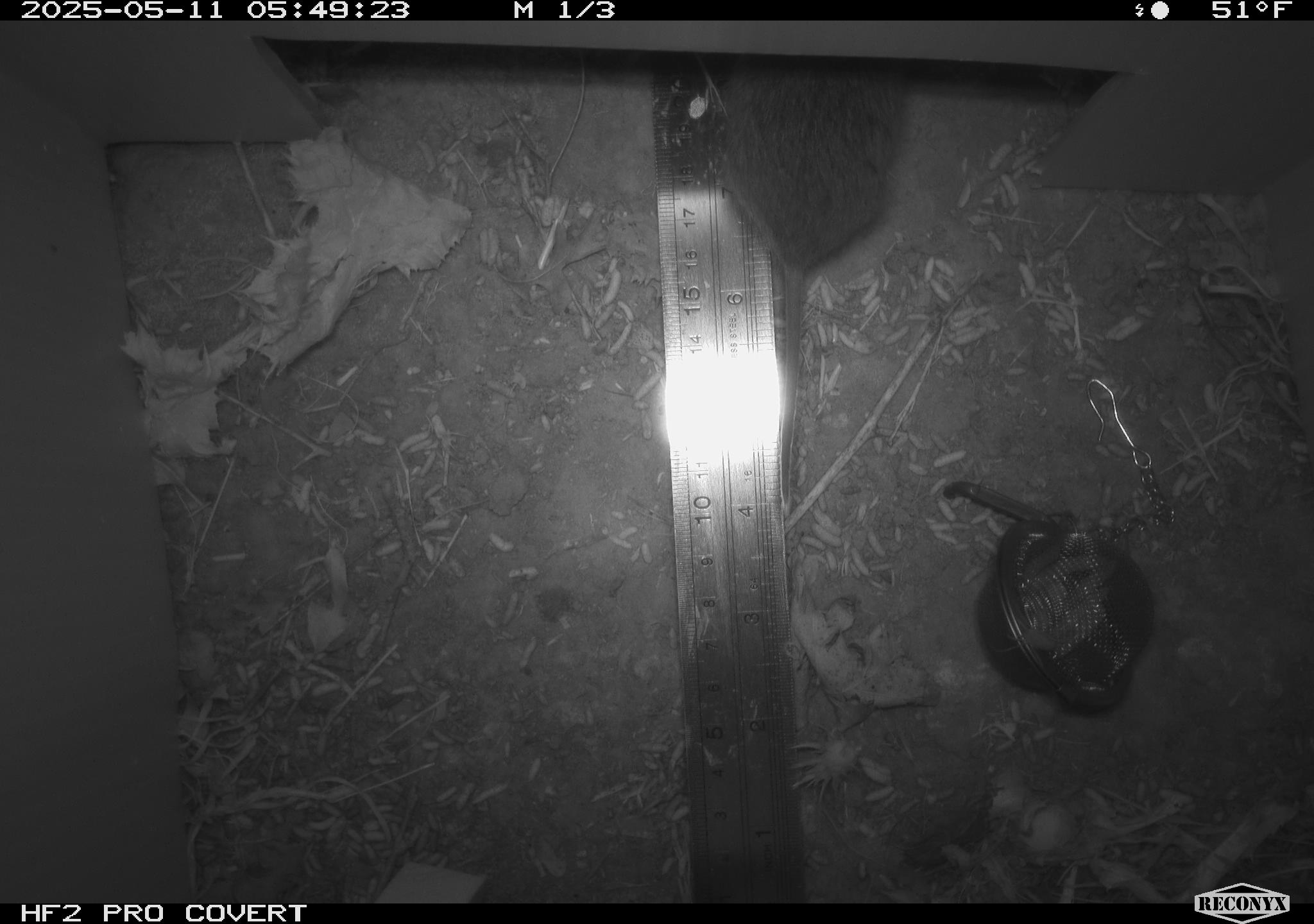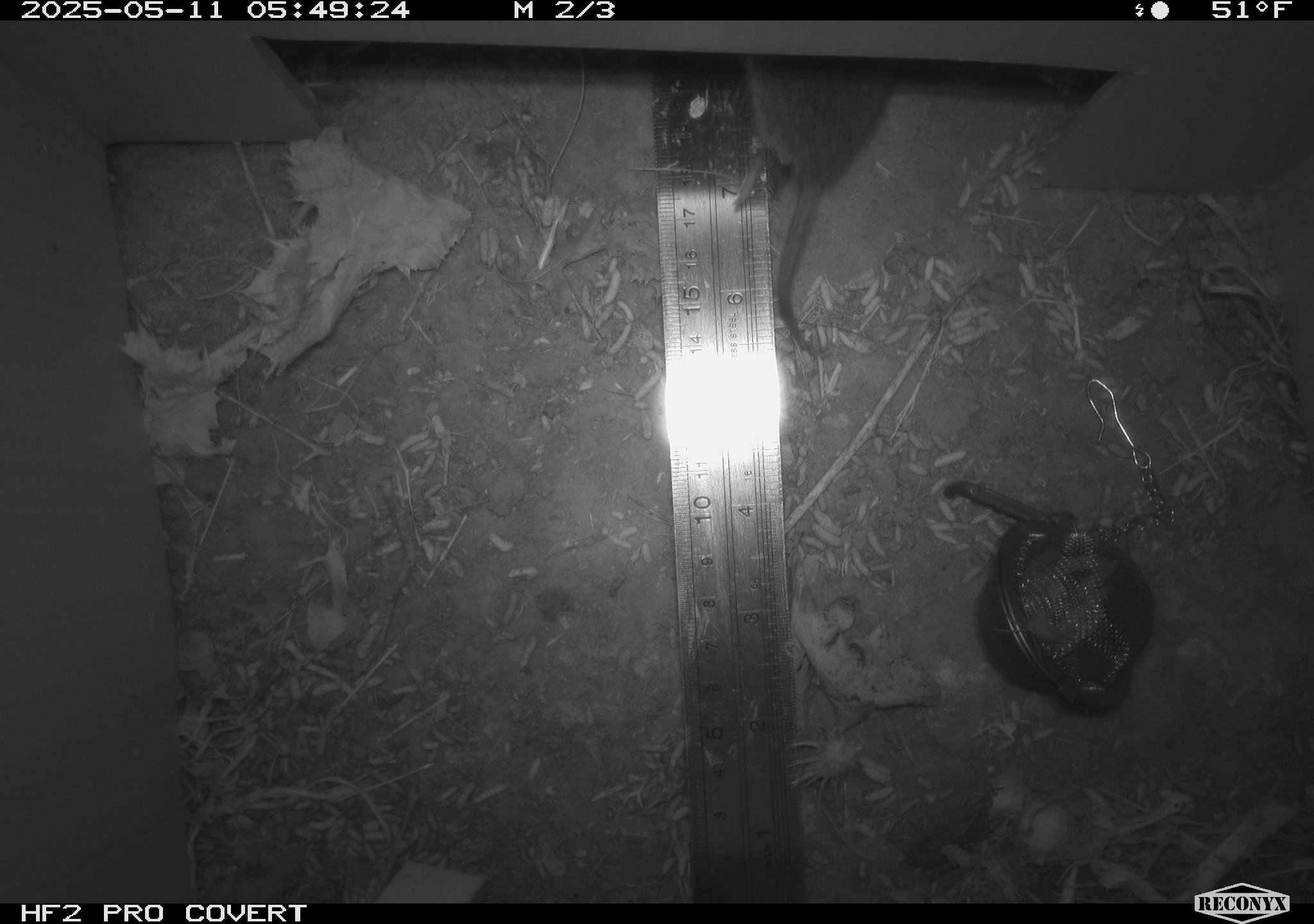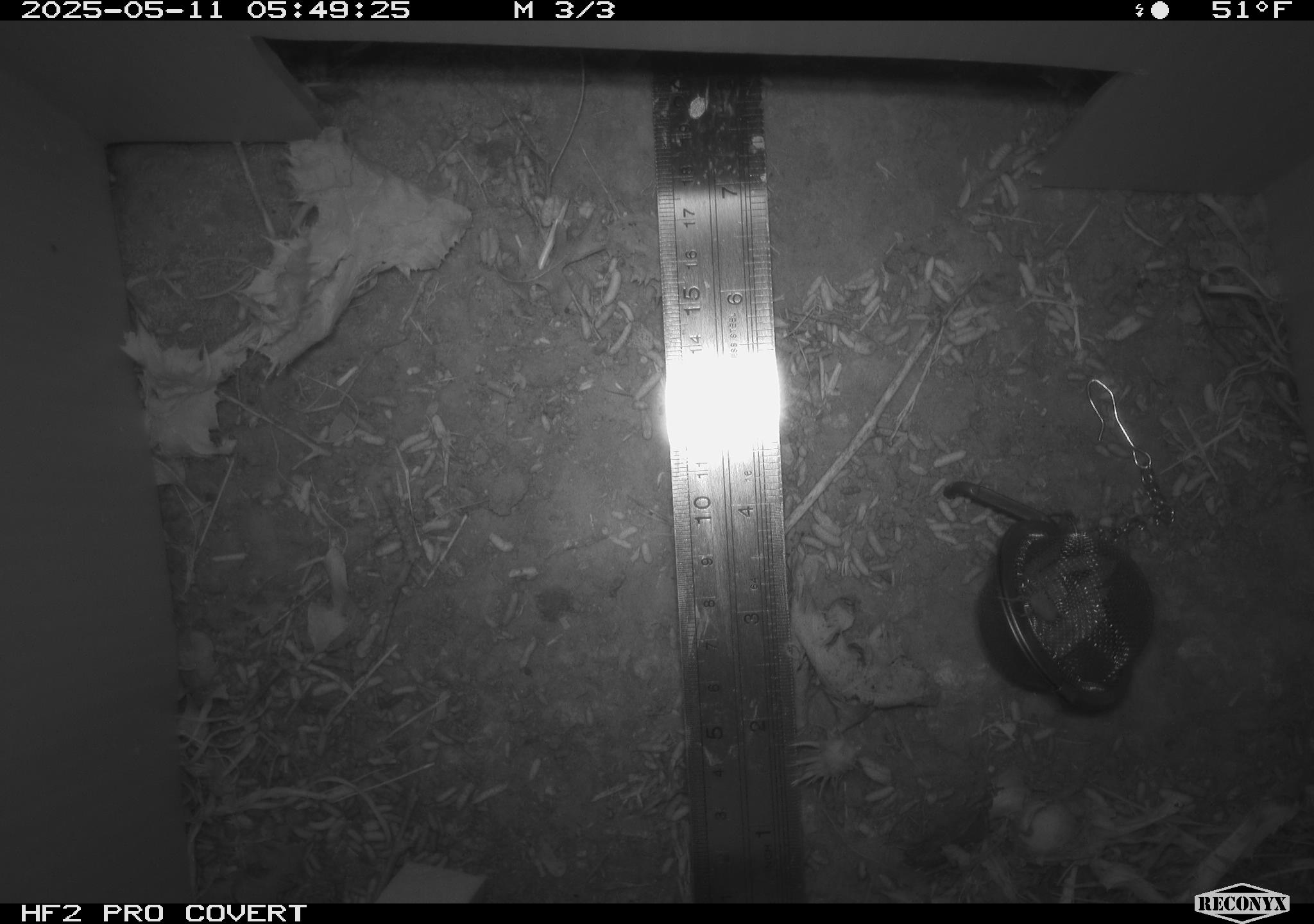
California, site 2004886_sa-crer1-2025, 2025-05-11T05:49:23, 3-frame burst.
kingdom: Animalia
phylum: Chordata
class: Mammalia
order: Rodentia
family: Cricetidae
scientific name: Arvicolinae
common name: voles, lemmings, and muskrats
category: arvicolinae subfamily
Arvicolinae subfamily (voles, lemmings, and muskrats) (Arvicolinae).